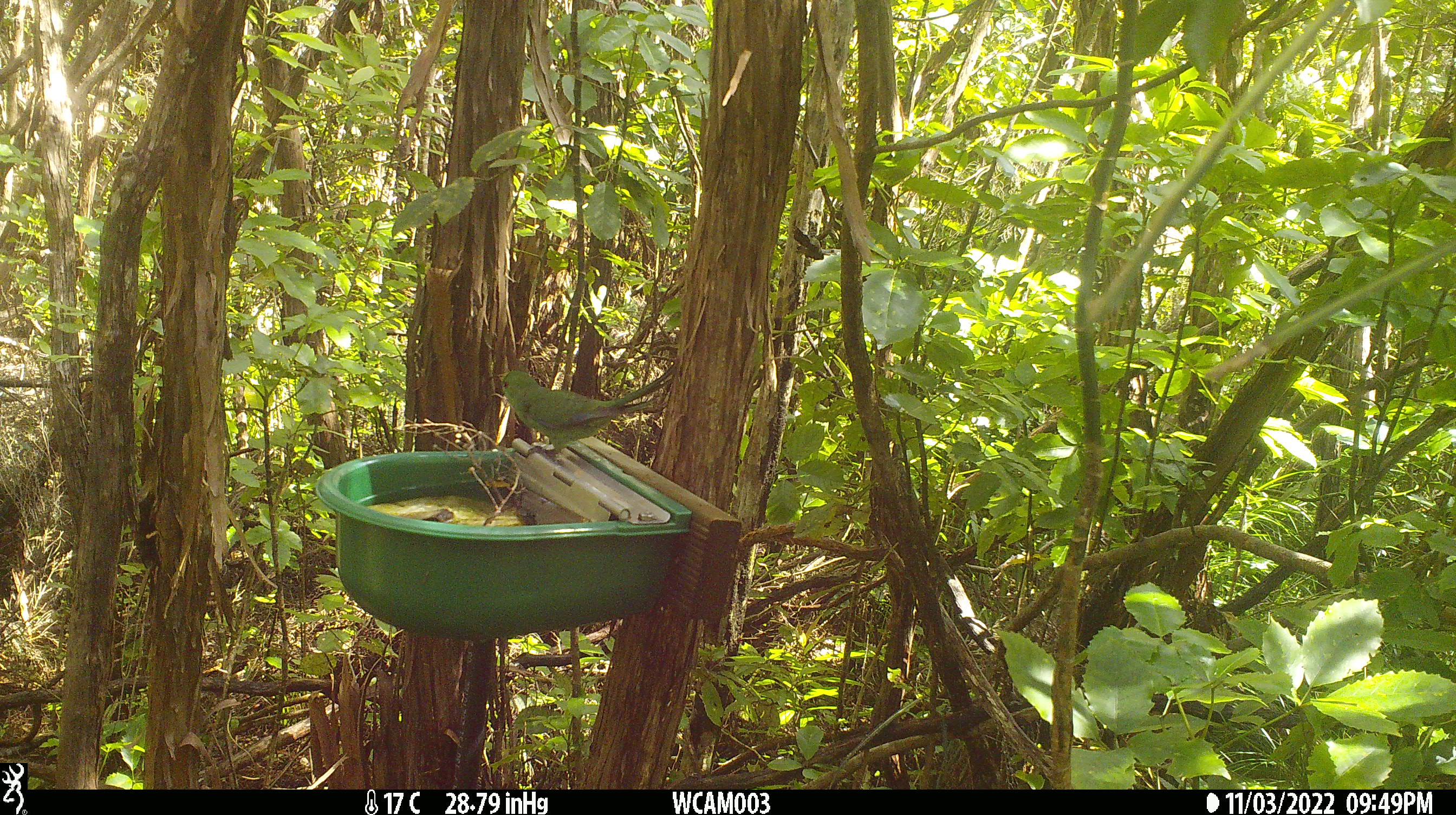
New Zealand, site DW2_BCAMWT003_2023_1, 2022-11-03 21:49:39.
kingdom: Animalia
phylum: Chordata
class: Aves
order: Psittaciformes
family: Psittaculidae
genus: Cyanoramphus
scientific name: Cyanoramphus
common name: parakeet